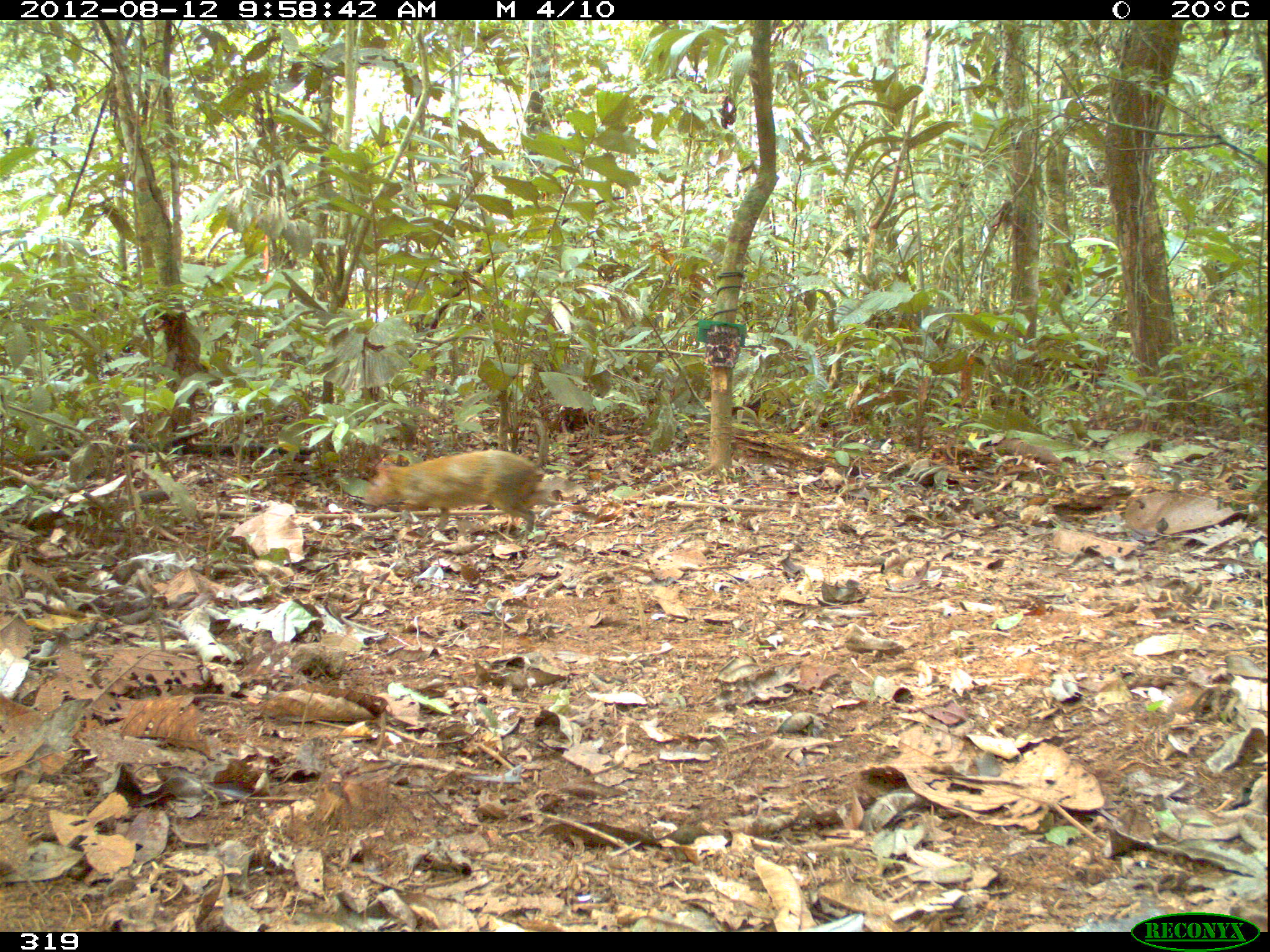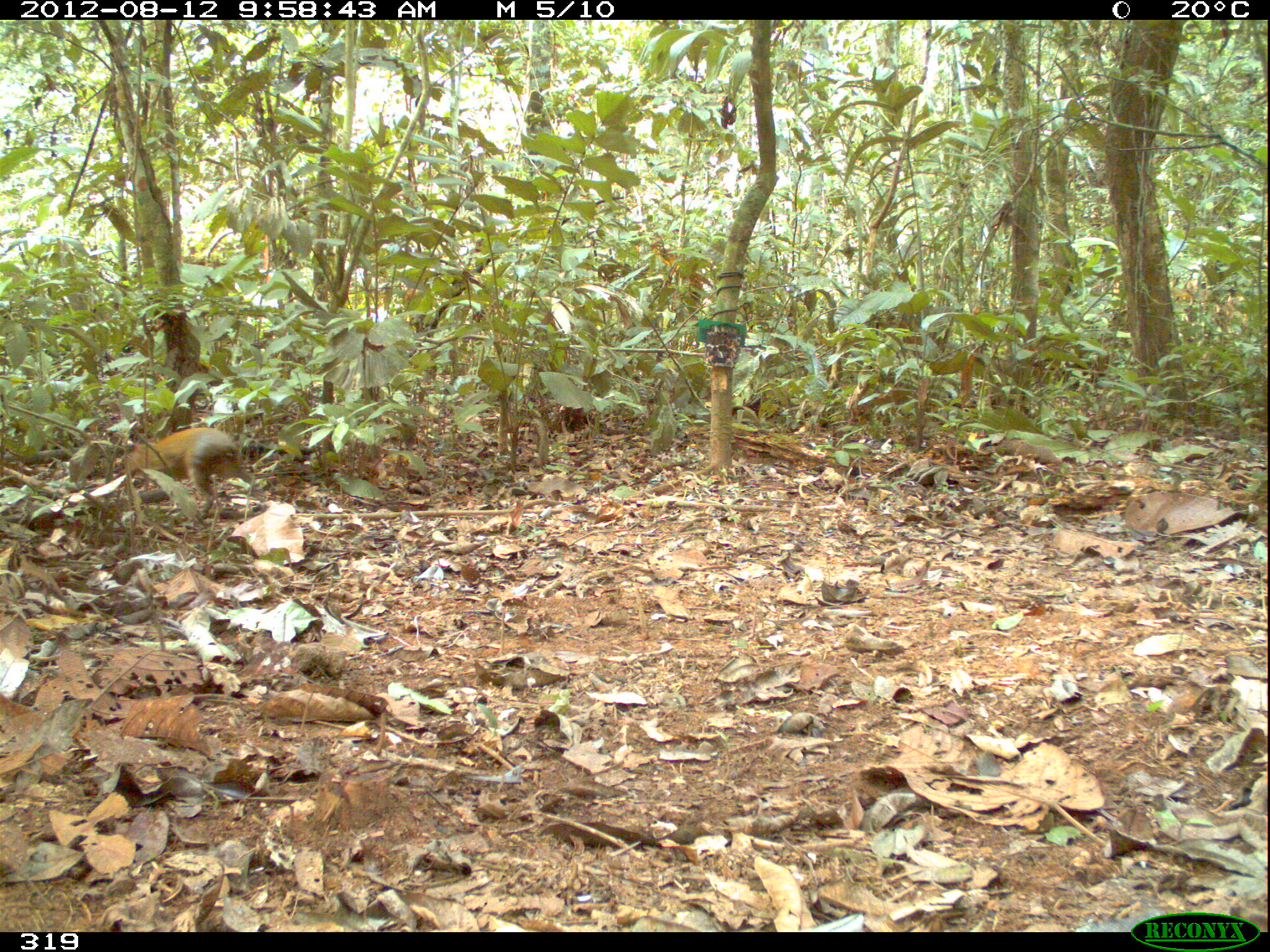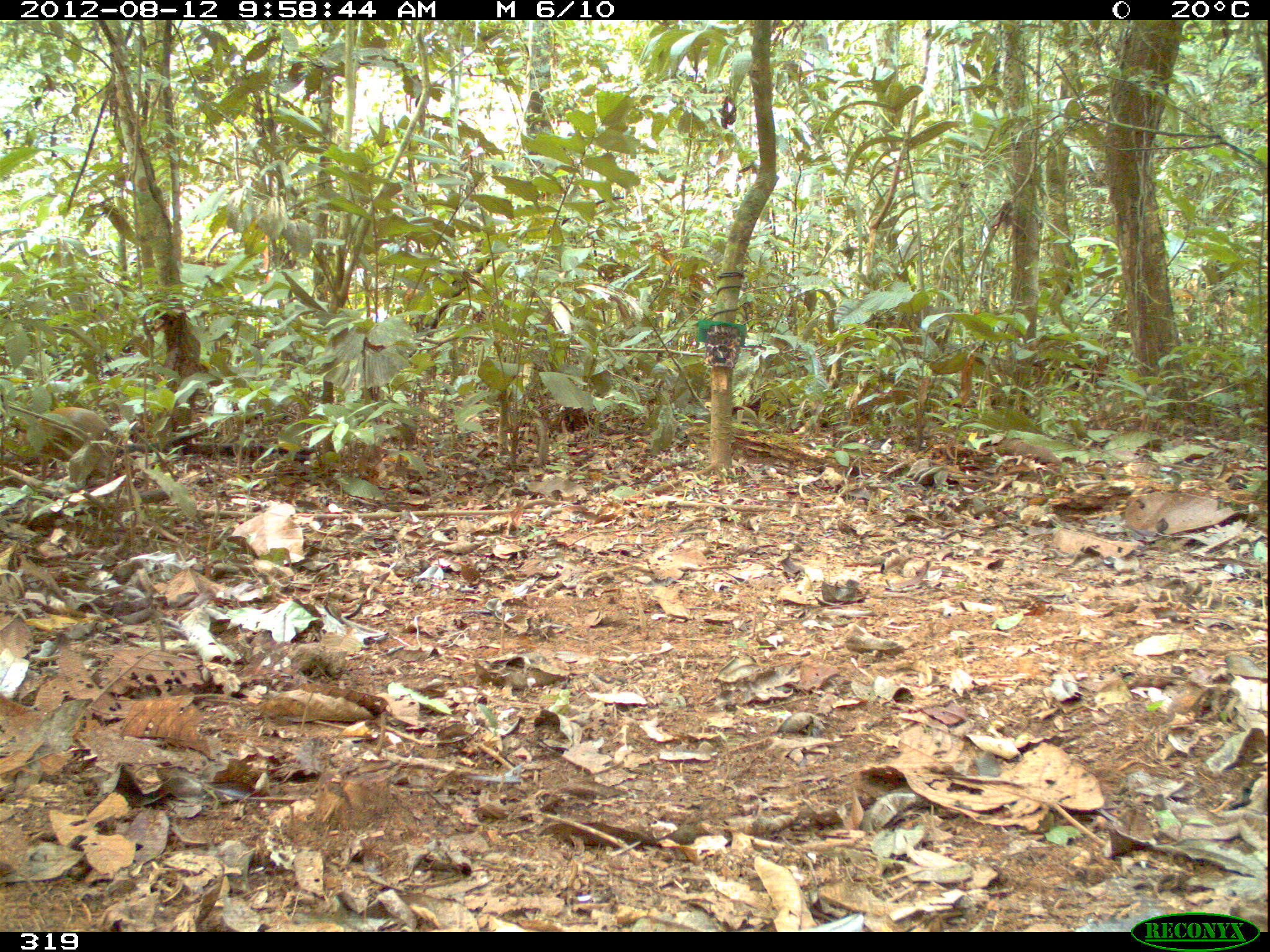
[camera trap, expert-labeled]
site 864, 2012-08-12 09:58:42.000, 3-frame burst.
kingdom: Animalia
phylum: Chordata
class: Mammalia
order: Rodentia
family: Dasyproctidae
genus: Dasyprocta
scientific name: Dasyprocta punctata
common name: central american agouti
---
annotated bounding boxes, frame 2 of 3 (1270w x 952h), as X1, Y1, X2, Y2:
dasyprocta punctata: 120, 424, 266, 520